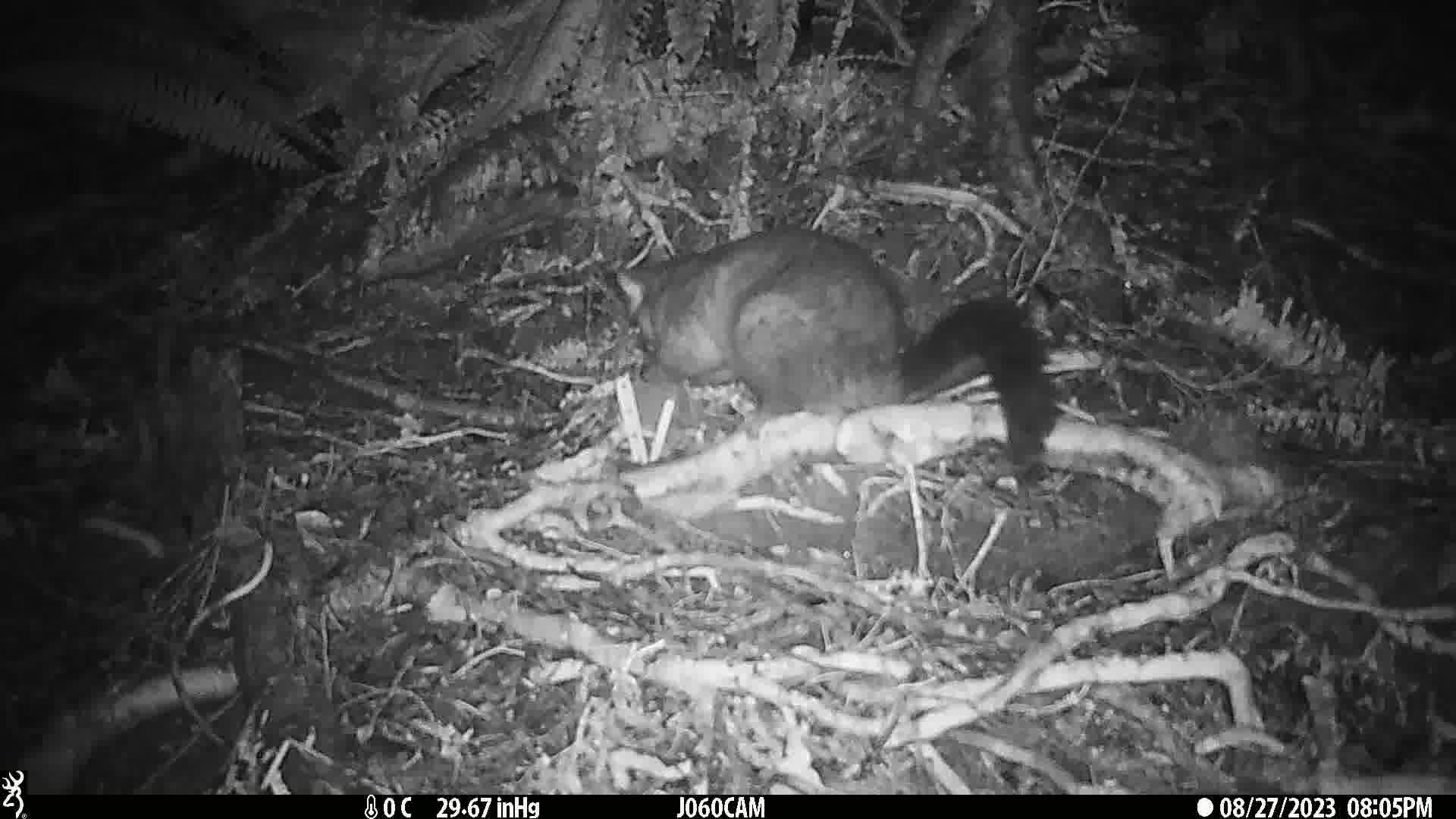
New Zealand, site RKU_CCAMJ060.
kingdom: Animalia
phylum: Chordata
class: Mammalia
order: Diprotodontia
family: Phalangeridae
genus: Trichosurus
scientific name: Trichosurus vulpecula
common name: common brushtail possum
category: possum